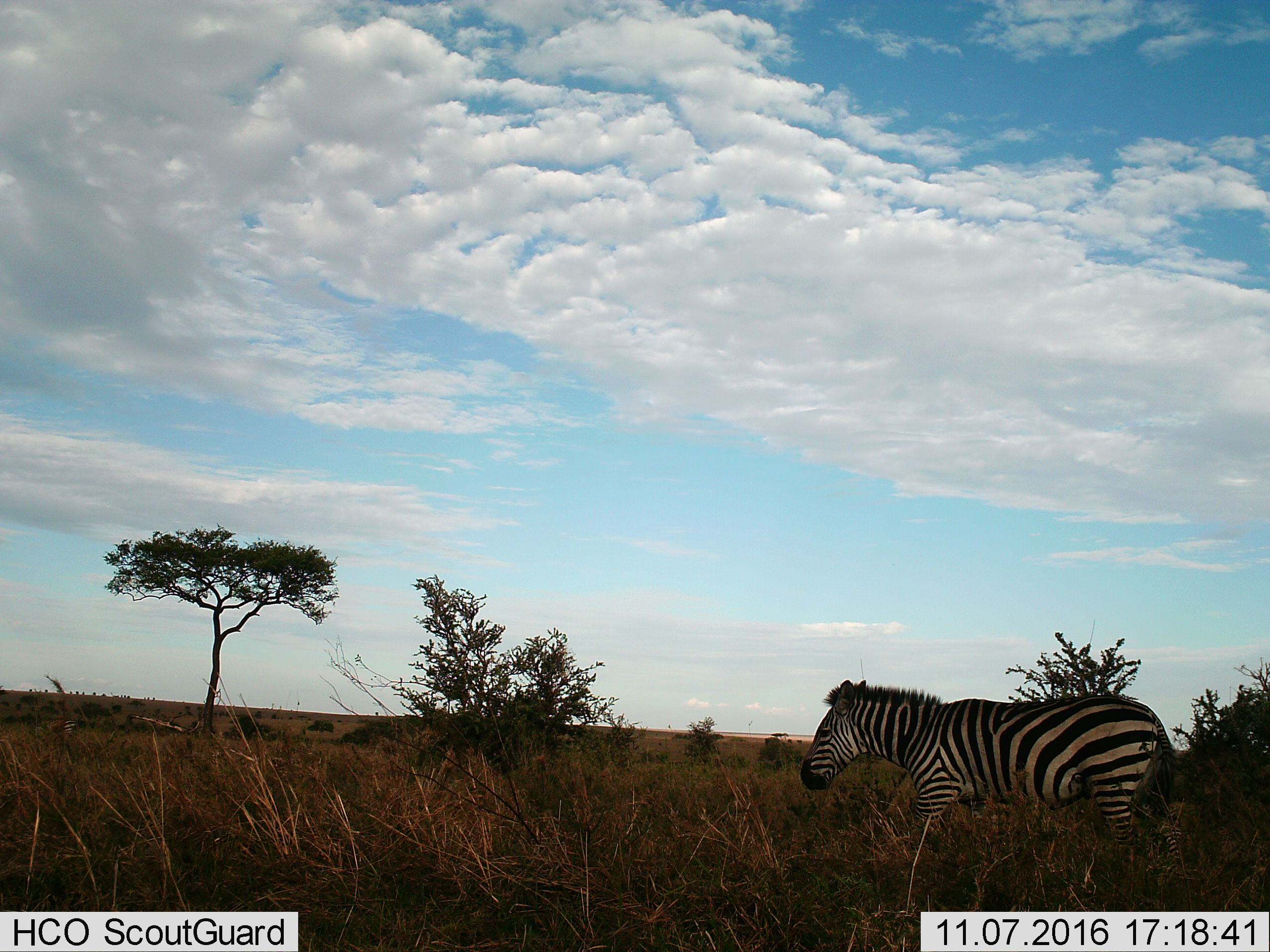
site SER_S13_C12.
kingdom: Animalia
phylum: Chordata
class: Mammalia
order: Perissodactyla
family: Equidae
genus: Equus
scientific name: Equus quagga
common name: plains zebra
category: zebraplains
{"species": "zebraplains (plains zebra) (Equus quagga)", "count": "1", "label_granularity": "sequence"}